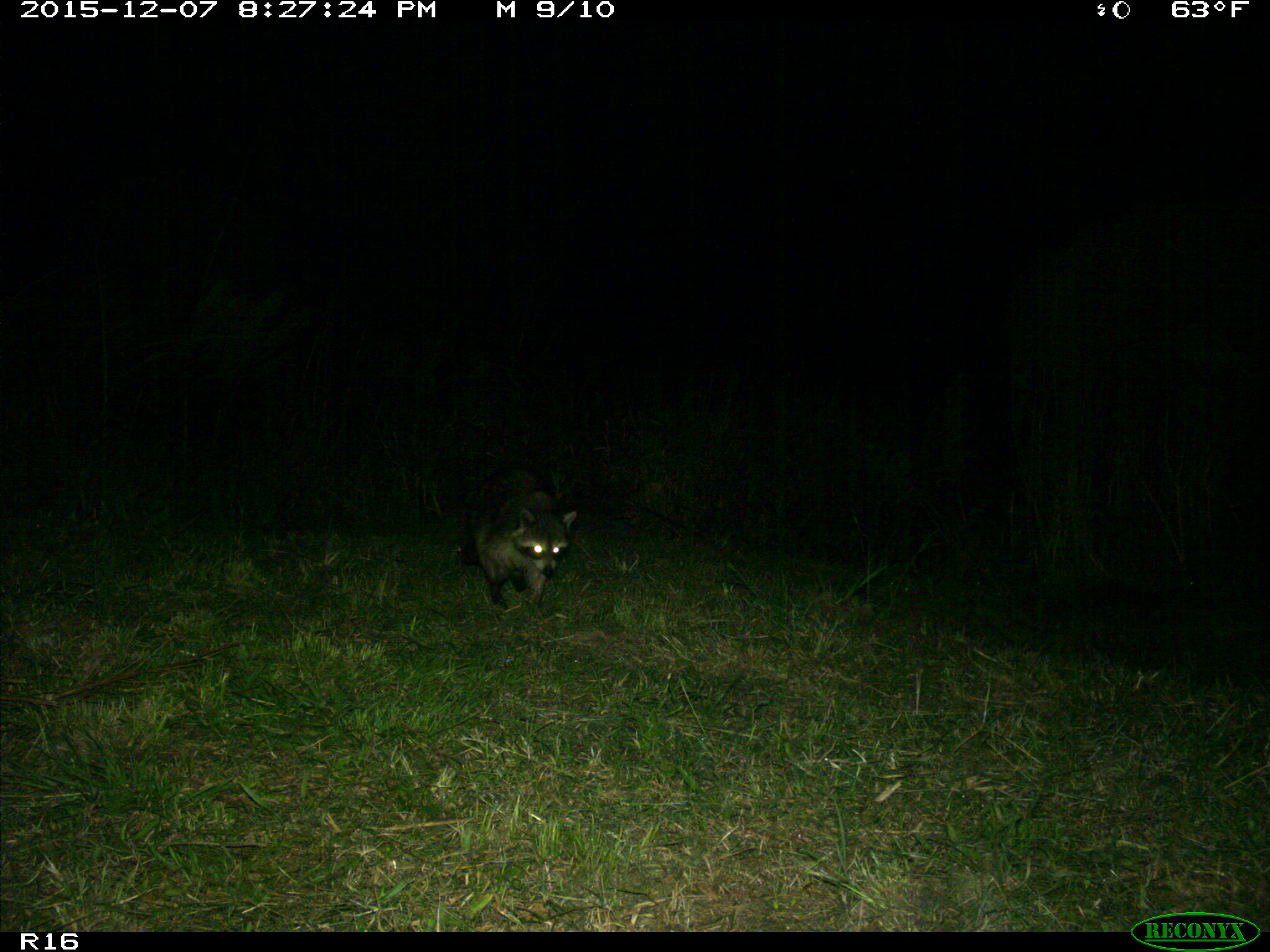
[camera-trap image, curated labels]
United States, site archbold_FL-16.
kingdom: Animalia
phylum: Chordata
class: Mammalia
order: Carnivora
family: Procyonidae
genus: Procyon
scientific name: Procyon lotor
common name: common raccoon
Procyon lotor (common raccoon).